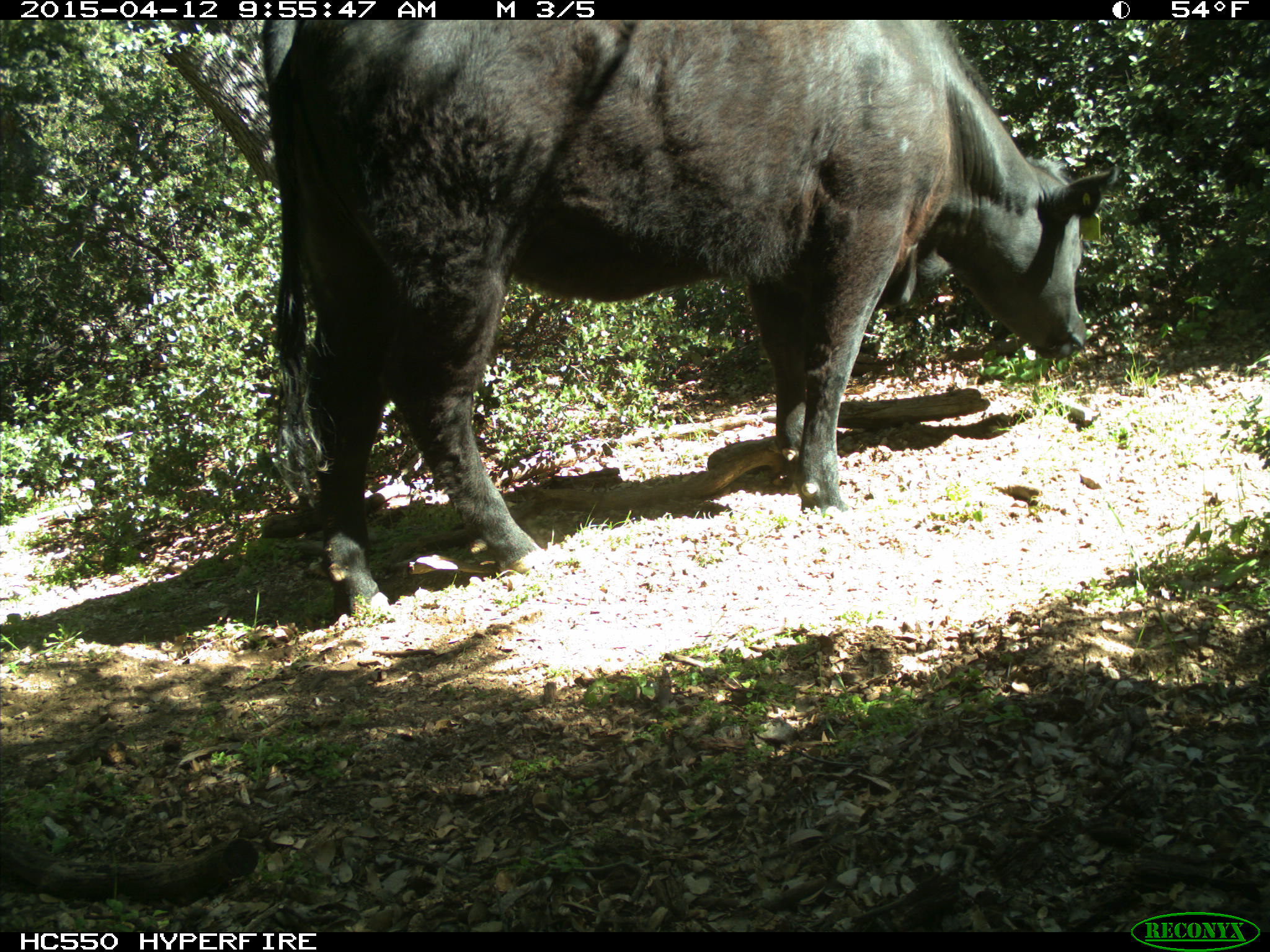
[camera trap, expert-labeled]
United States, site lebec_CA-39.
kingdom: Animalia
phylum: Chordata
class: Mammalia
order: Artiodactyla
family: Bovidae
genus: Bos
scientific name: Bos taurus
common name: domestic cow